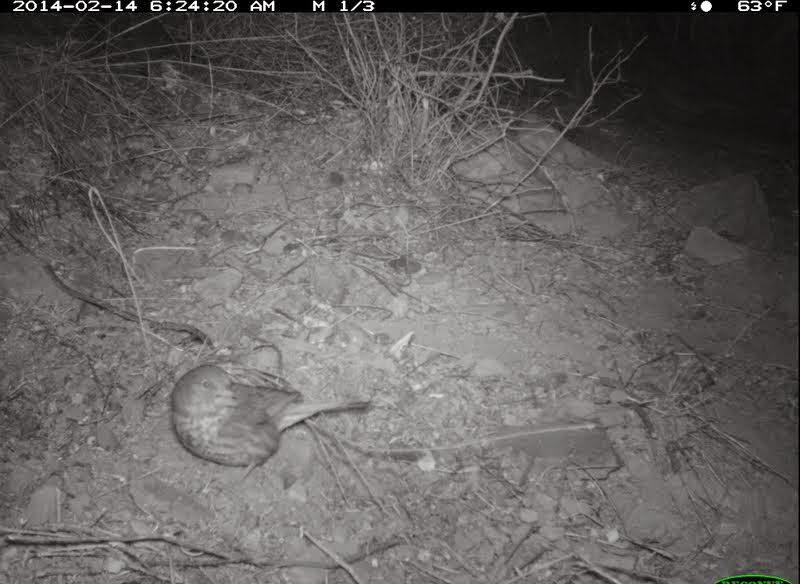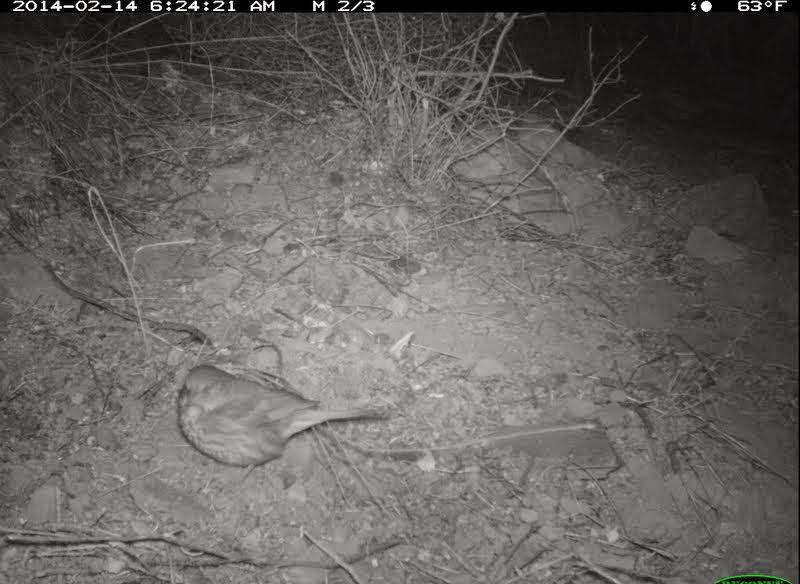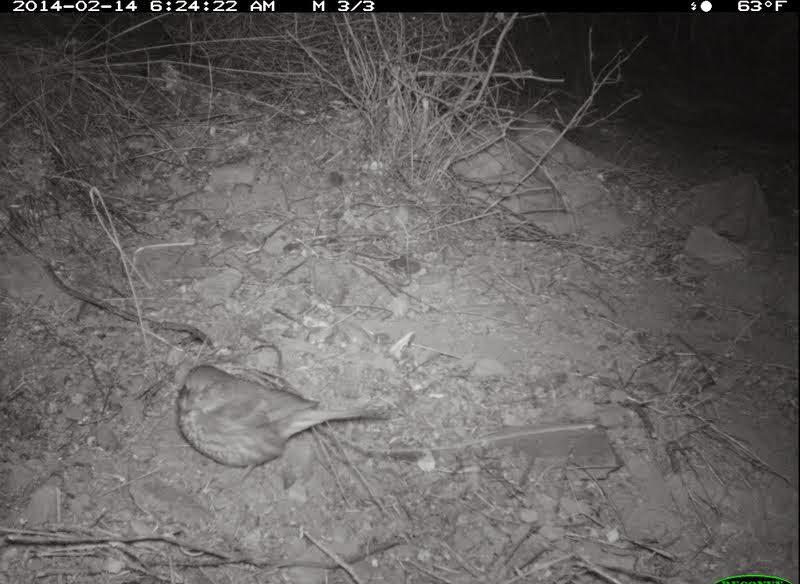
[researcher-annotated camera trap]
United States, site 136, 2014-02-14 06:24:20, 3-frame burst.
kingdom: Animalia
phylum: Chordata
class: Aves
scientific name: Aves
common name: bird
Bird (Aves).